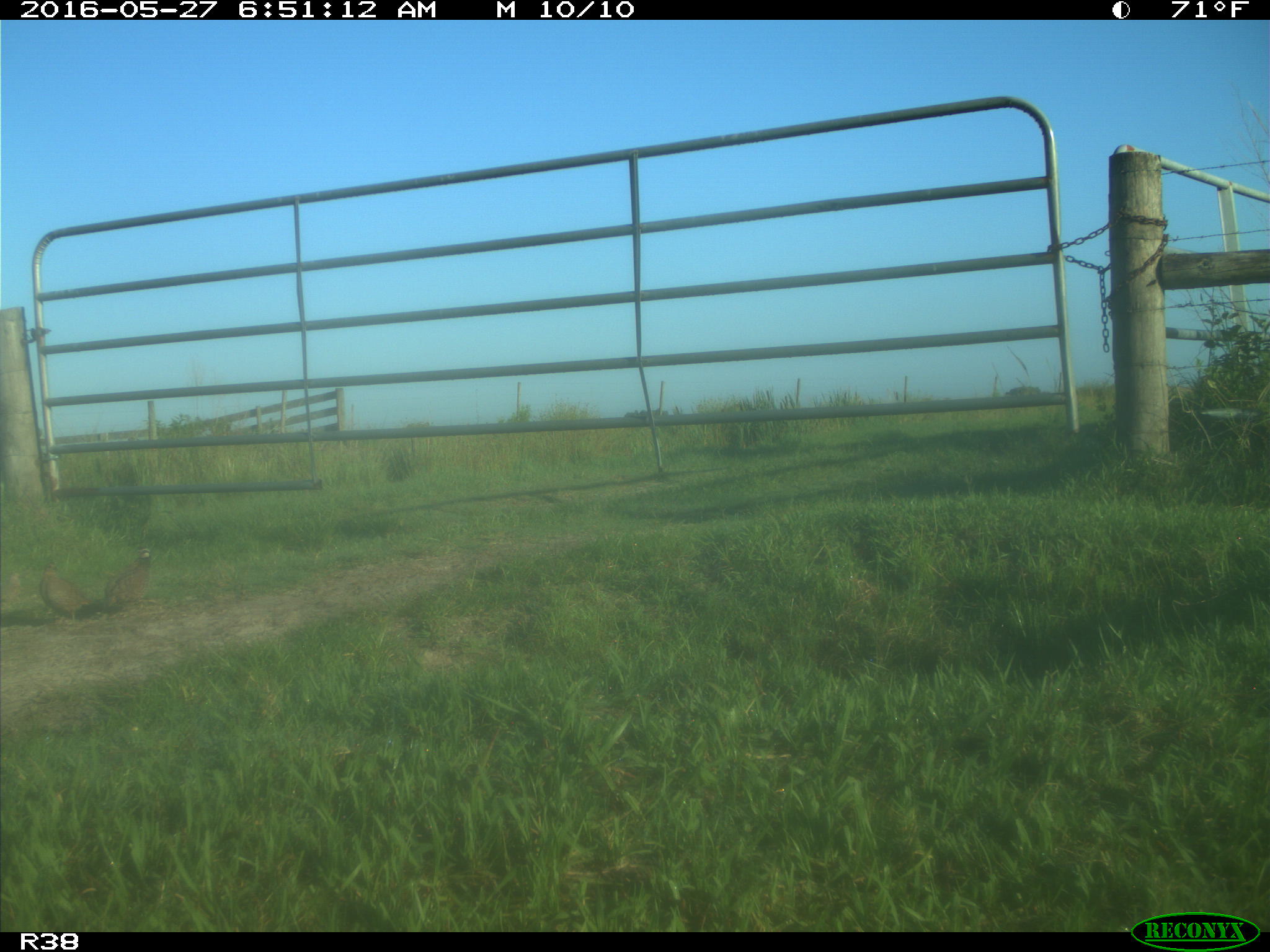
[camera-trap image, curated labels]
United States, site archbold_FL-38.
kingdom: Animalia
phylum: Chordata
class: Aves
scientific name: Aves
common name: birds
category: unidentified bird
Unidentified bird (birds) (Aves).